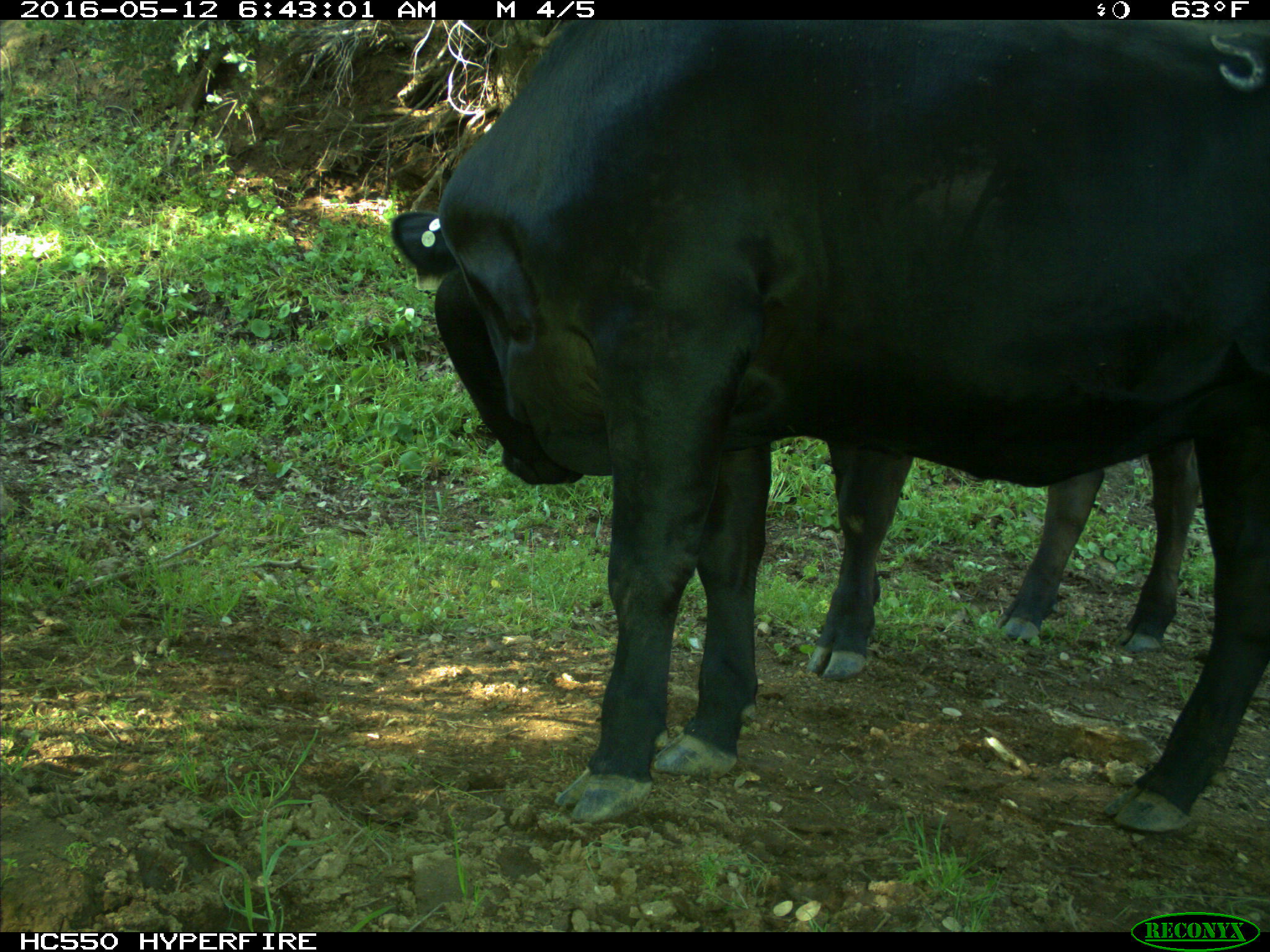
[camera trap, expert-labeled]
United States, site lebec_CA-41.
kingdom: Animalia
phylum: Chordata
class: Mammalia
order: Artiodactyla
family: Bovidae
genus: Bos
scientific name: Bos taurus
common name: domestic cow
Bos taurus (domestic cow).